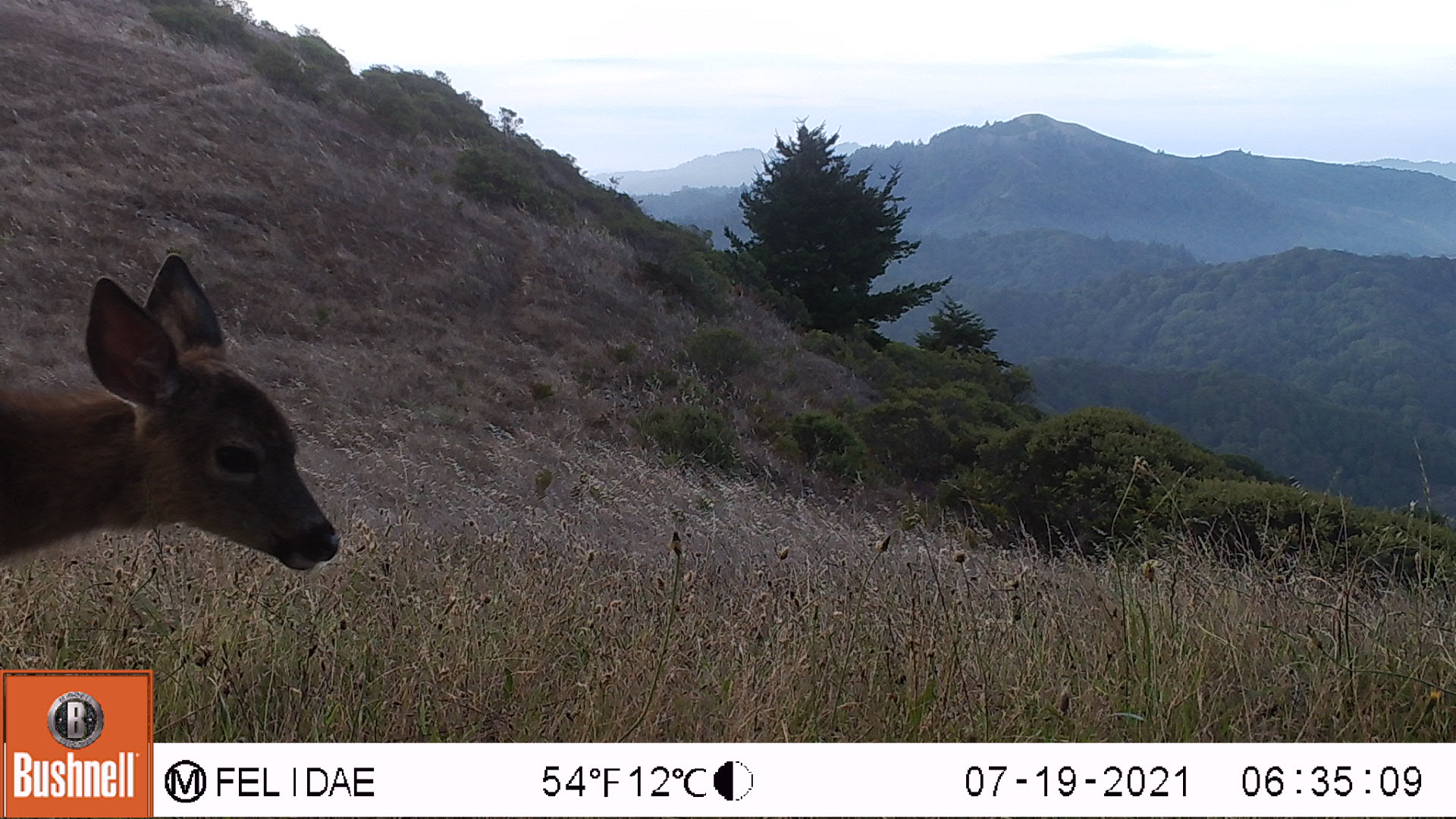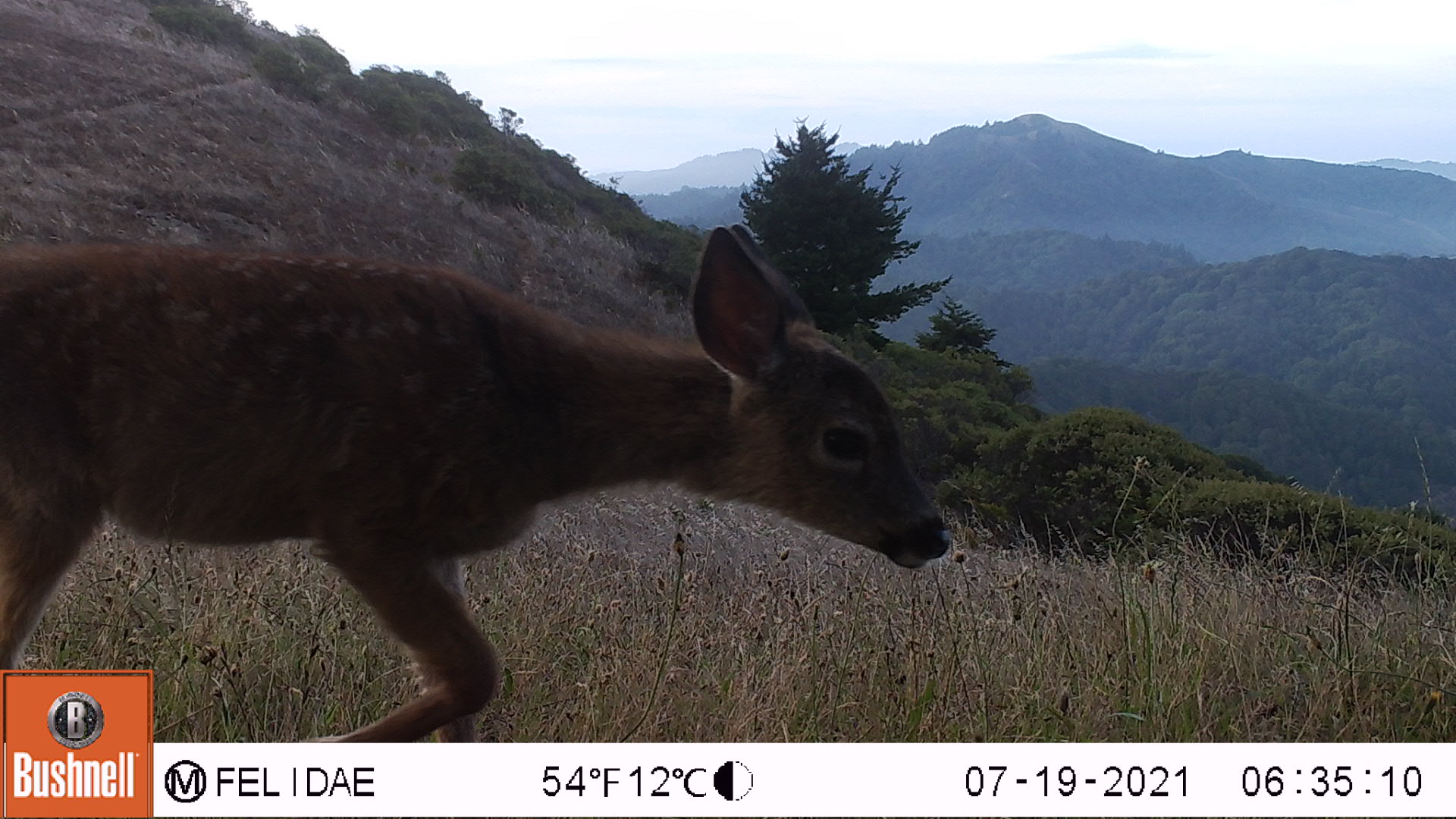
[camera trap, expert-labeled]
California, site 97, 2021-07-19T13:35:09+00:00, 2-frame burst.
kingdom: Animalia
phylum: Chordata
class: Mammalia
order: Artiodactyla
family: Cervidae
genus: Odocoileus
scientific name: Odocoileus hemionus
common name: mule deer